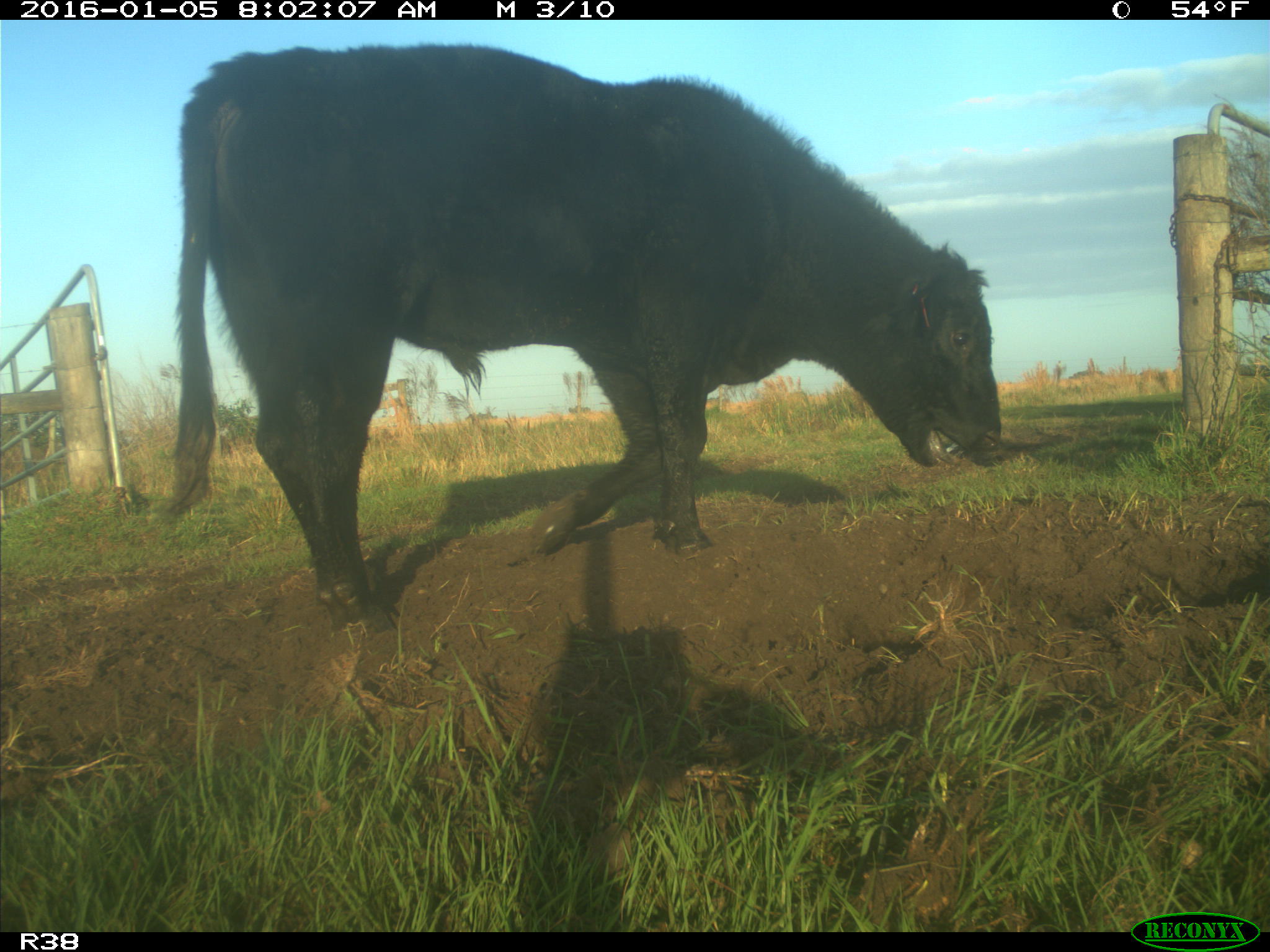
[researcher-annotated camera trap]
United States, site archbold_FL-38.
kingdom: Animalia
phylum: Chordata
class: Mammalia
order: Artiodactyla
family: Bovidae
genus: Bos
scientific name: Bos taurus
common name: domestic cow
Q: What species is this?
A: Bos taurus (domestic cow).